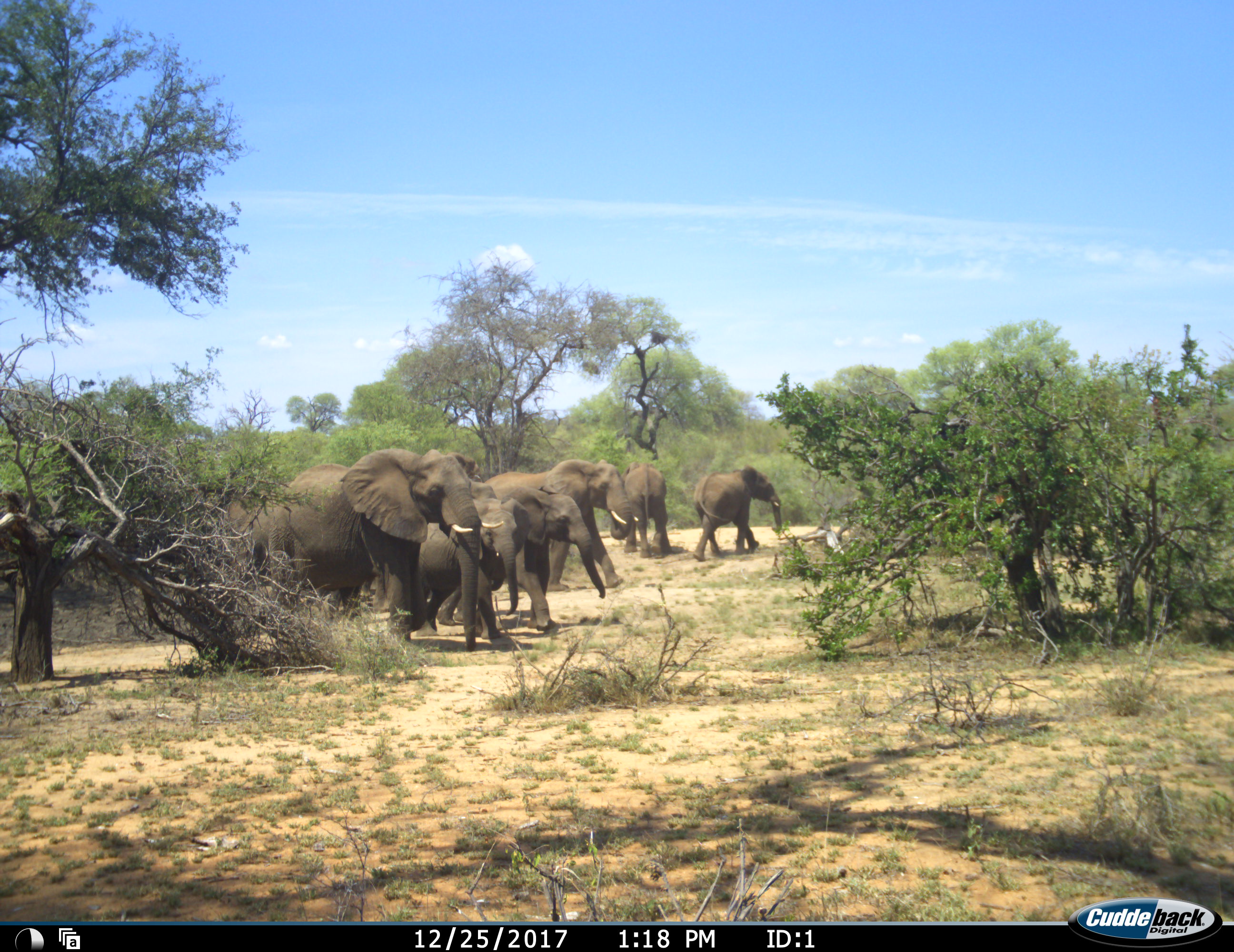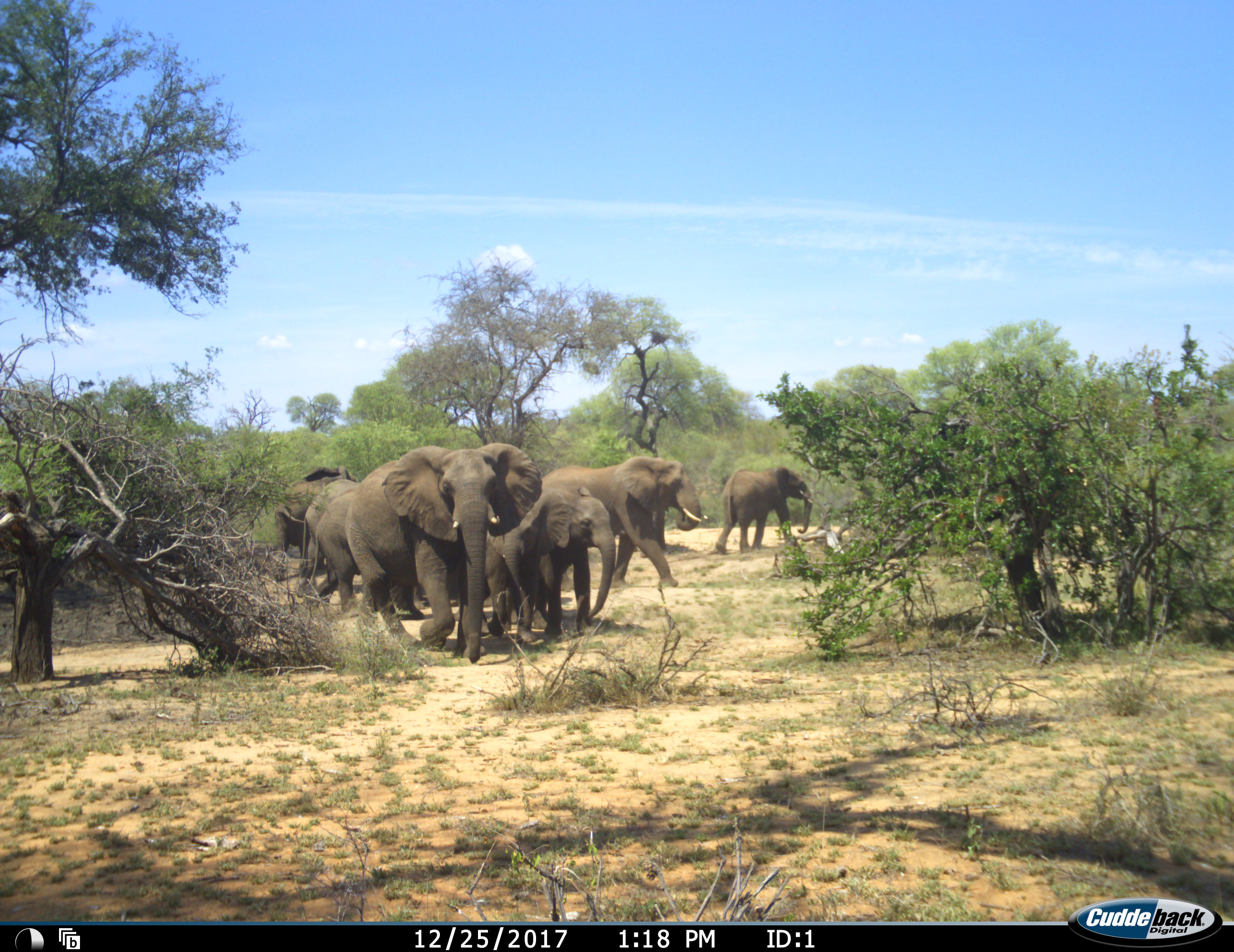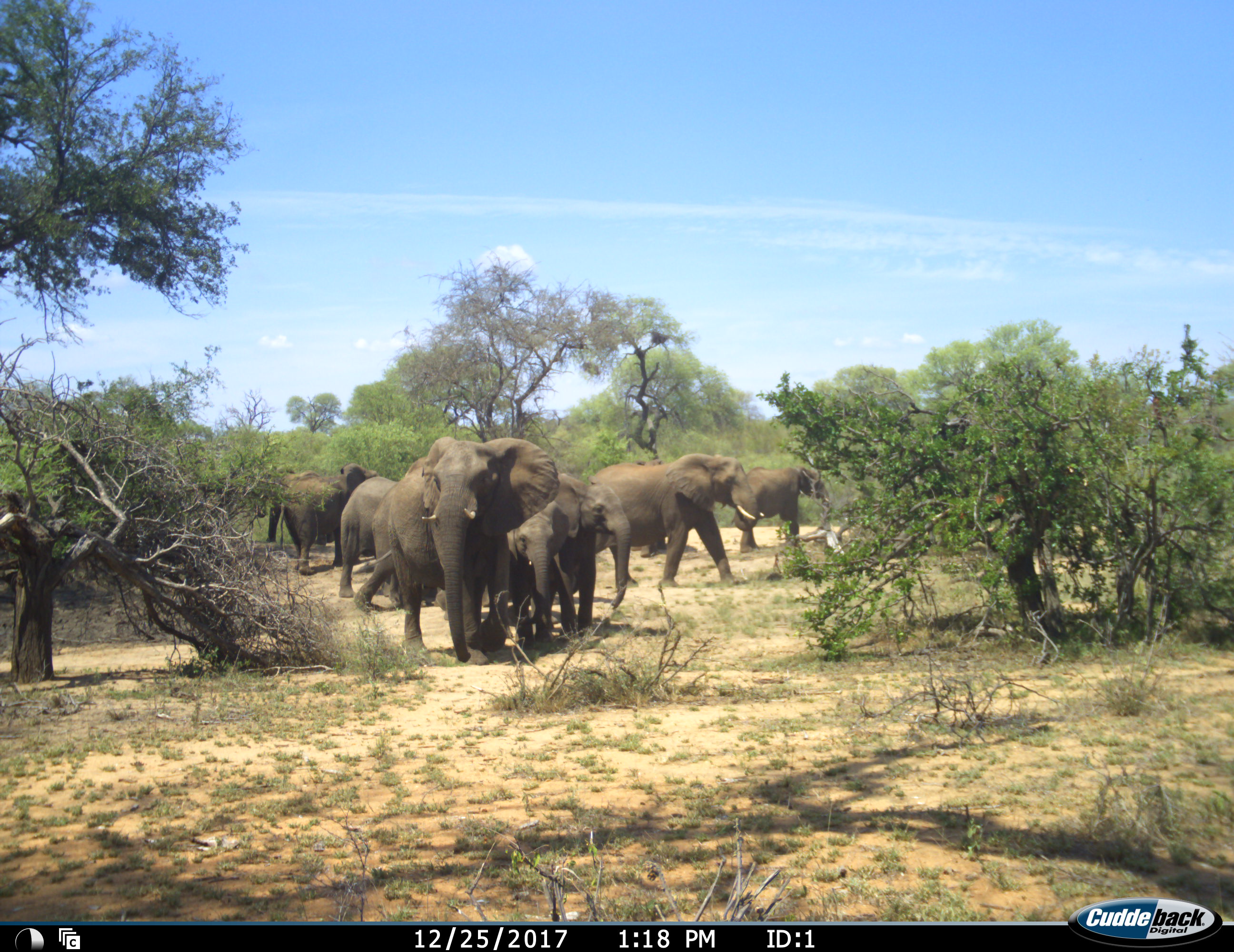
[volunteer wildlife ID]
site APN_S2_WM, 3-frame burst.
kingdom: Animalia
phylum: Chordata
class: Mammalia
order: Proboscidea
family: Elephantidae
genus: Loxodonta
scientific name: Loxodonta africana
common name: african bush elephant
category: elephant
Elephant (african bush elephant) (Loxodonta africana), count 8. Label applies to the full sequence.